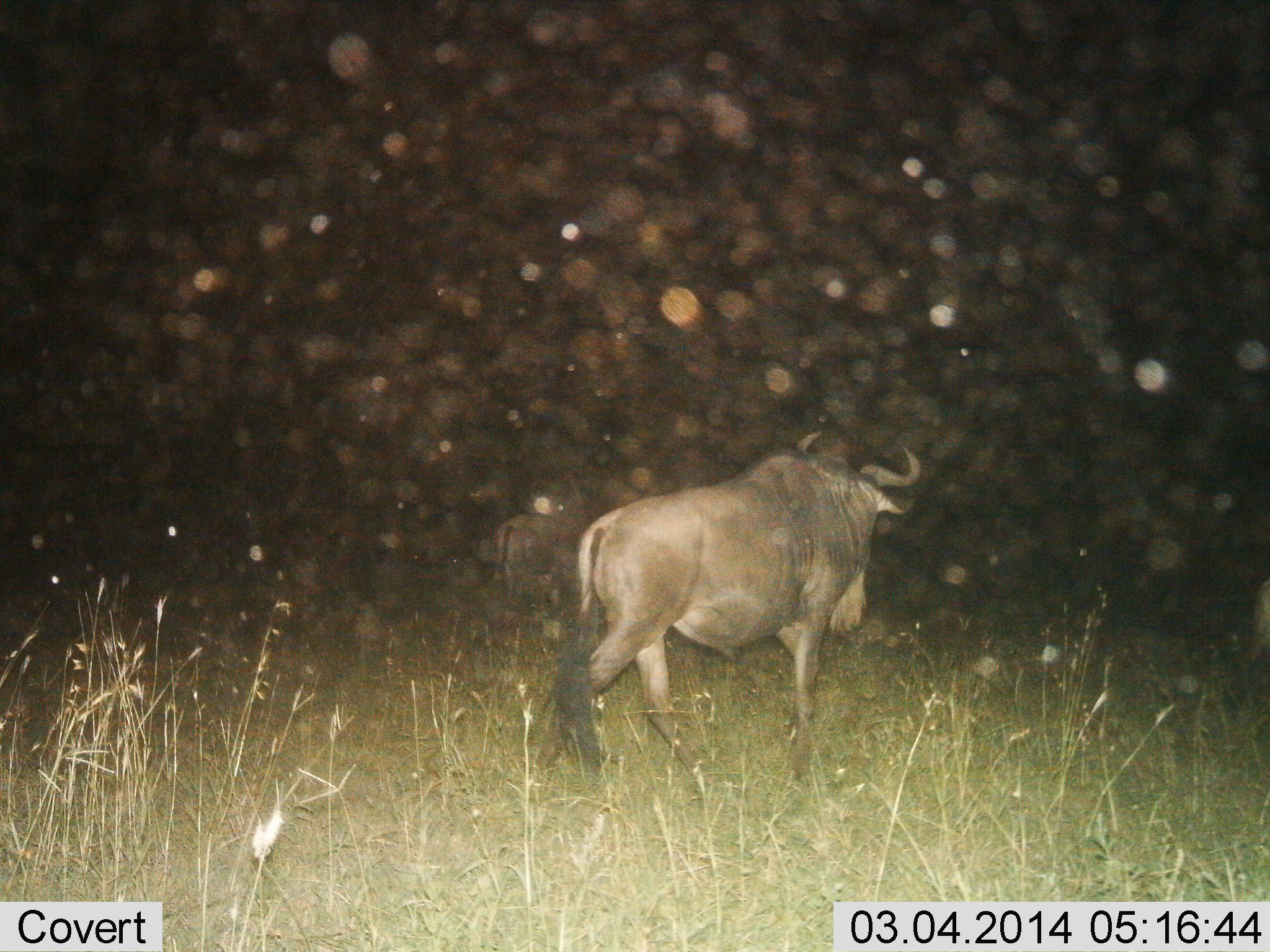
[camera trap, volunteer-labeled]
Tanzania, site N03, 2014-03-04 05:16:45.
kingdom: Animalia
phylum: Chordata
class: Mammalia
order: Artiodactyla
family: Bovidae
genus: Connochaetes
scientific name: Connochaetes taurinus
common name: blue wildebeest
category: wildebeest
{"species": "wildebeest (blue wildebeest) (Connochaetes taurinus)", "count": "1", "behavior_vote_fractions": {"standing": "33%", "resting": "0%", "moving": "74%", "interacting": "1%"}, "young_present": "0%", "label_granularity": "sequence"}